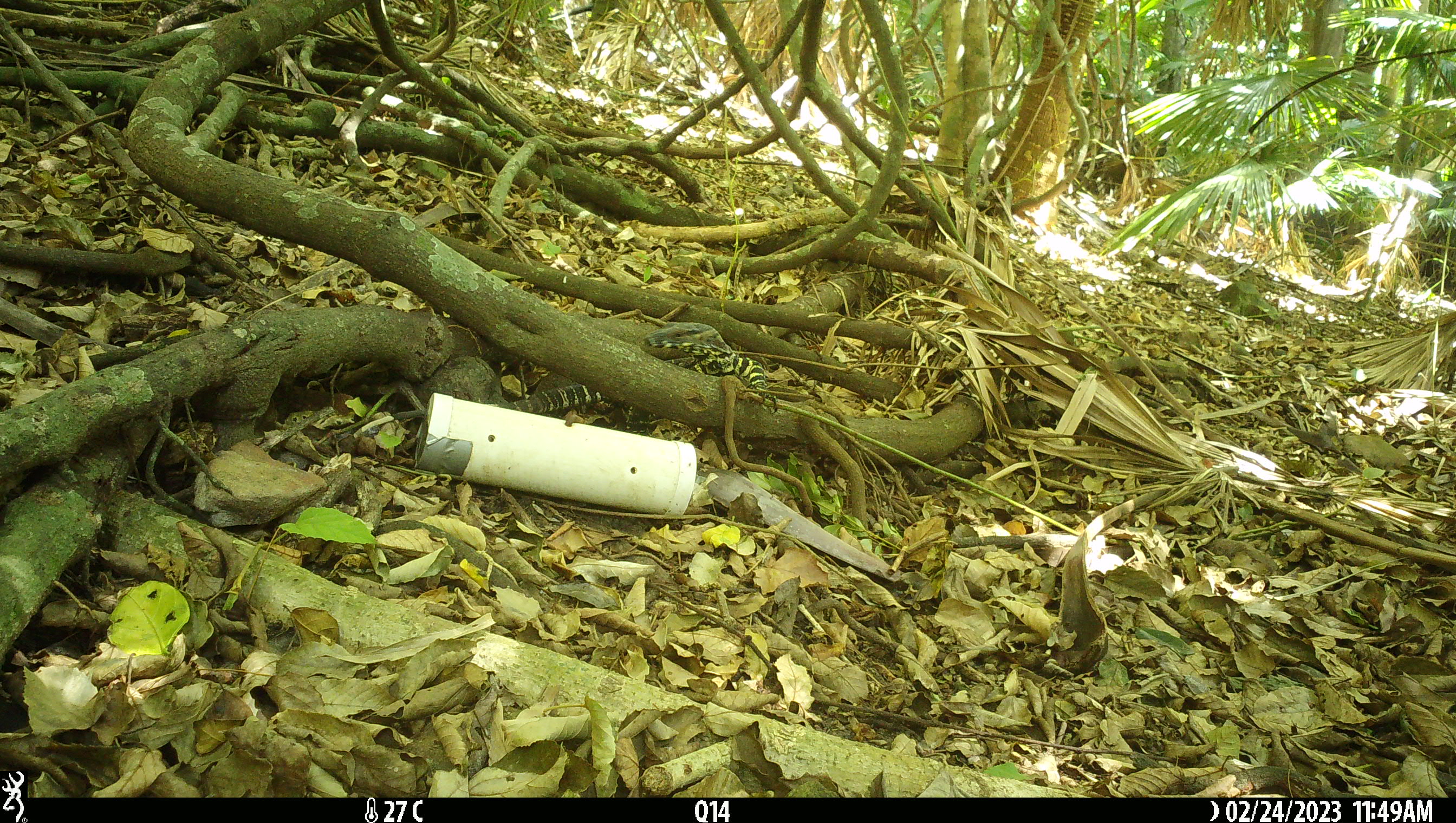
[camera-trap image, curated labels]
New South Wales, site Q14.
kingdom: Animalia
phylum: Chordata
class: Reptilia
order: Squamata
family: Varanidae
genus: Varanus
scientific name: Varanus varius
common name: lace monitor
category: goanna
Goanna (lace monitor) (Varanus varius).